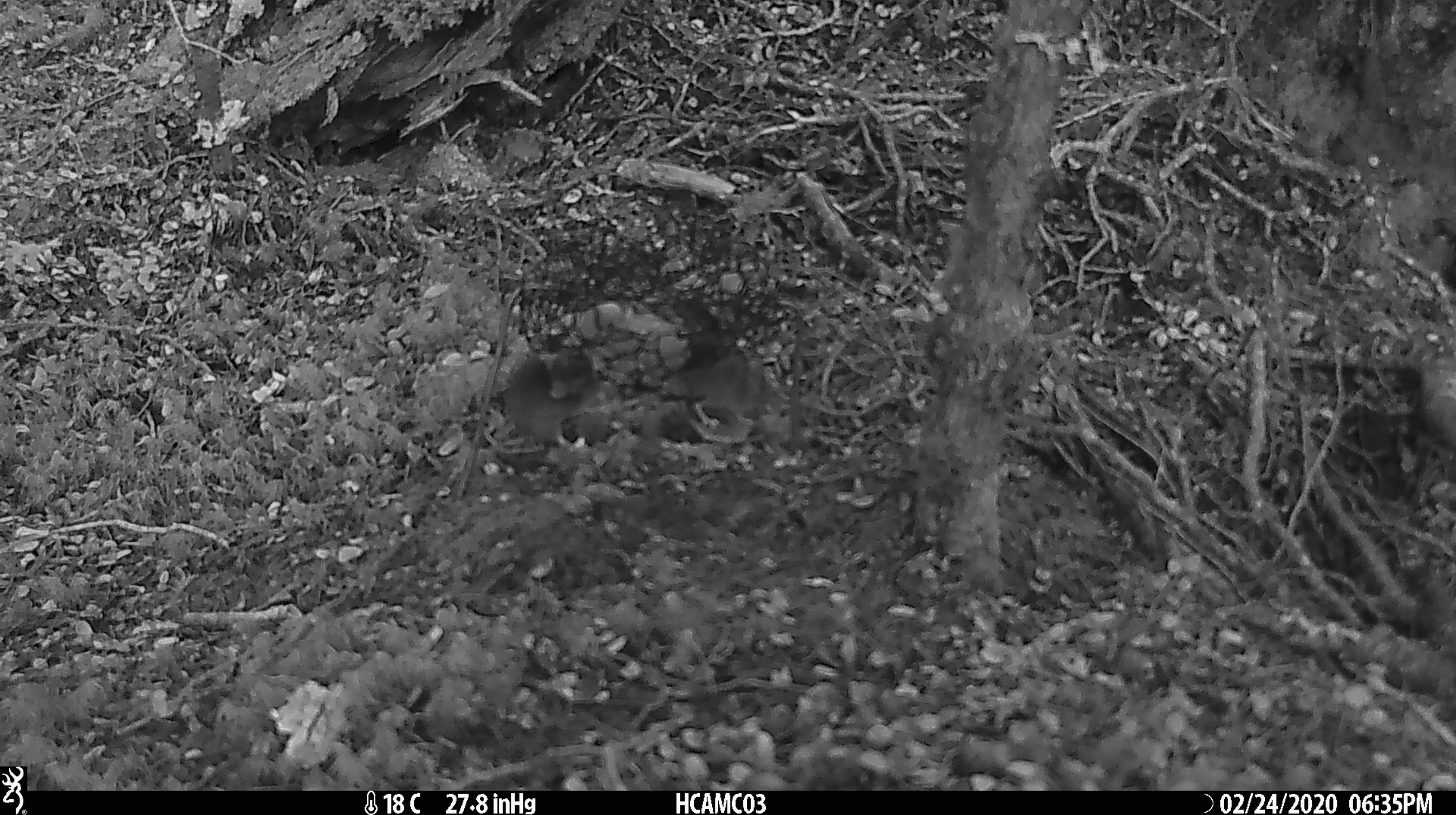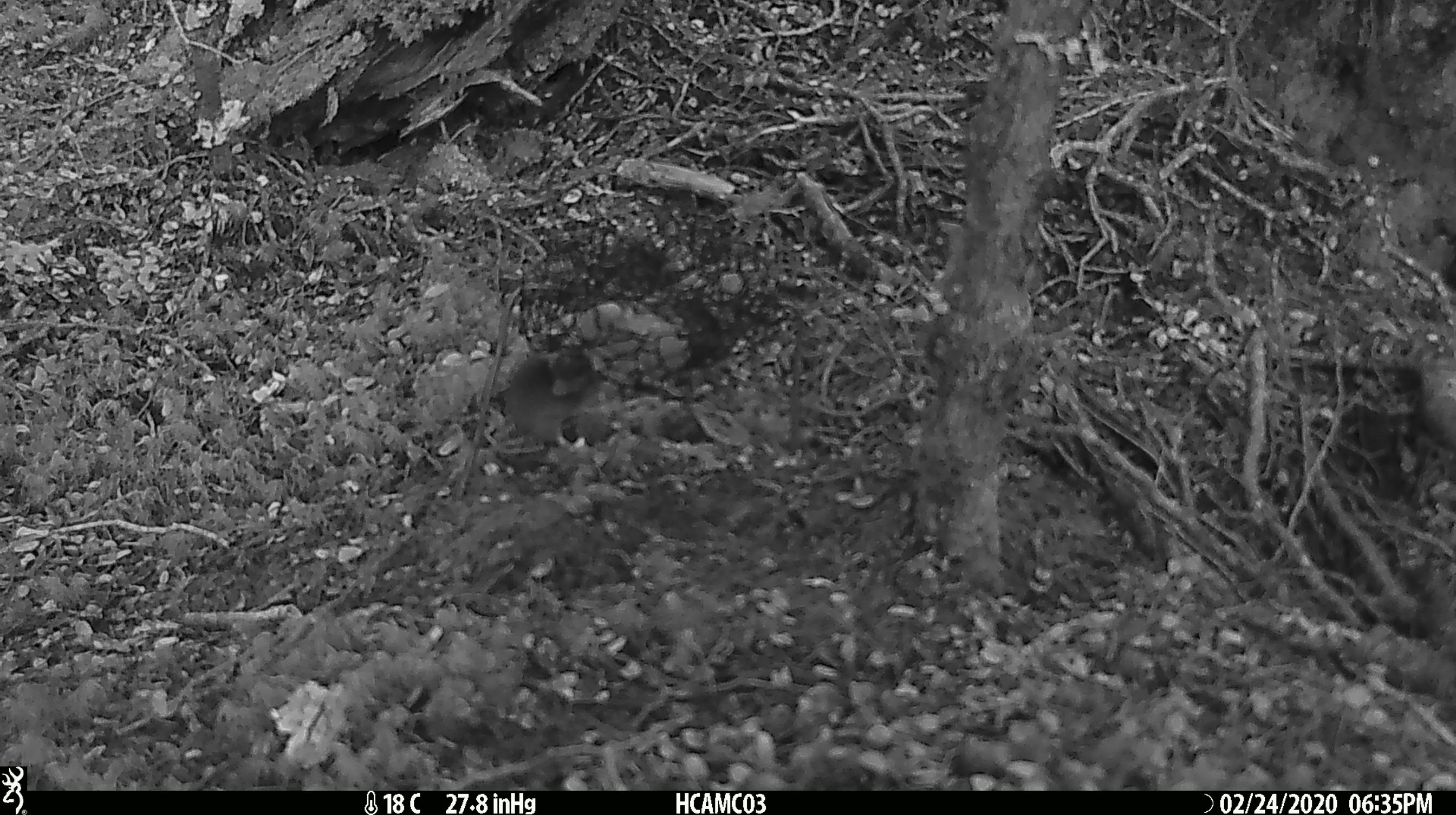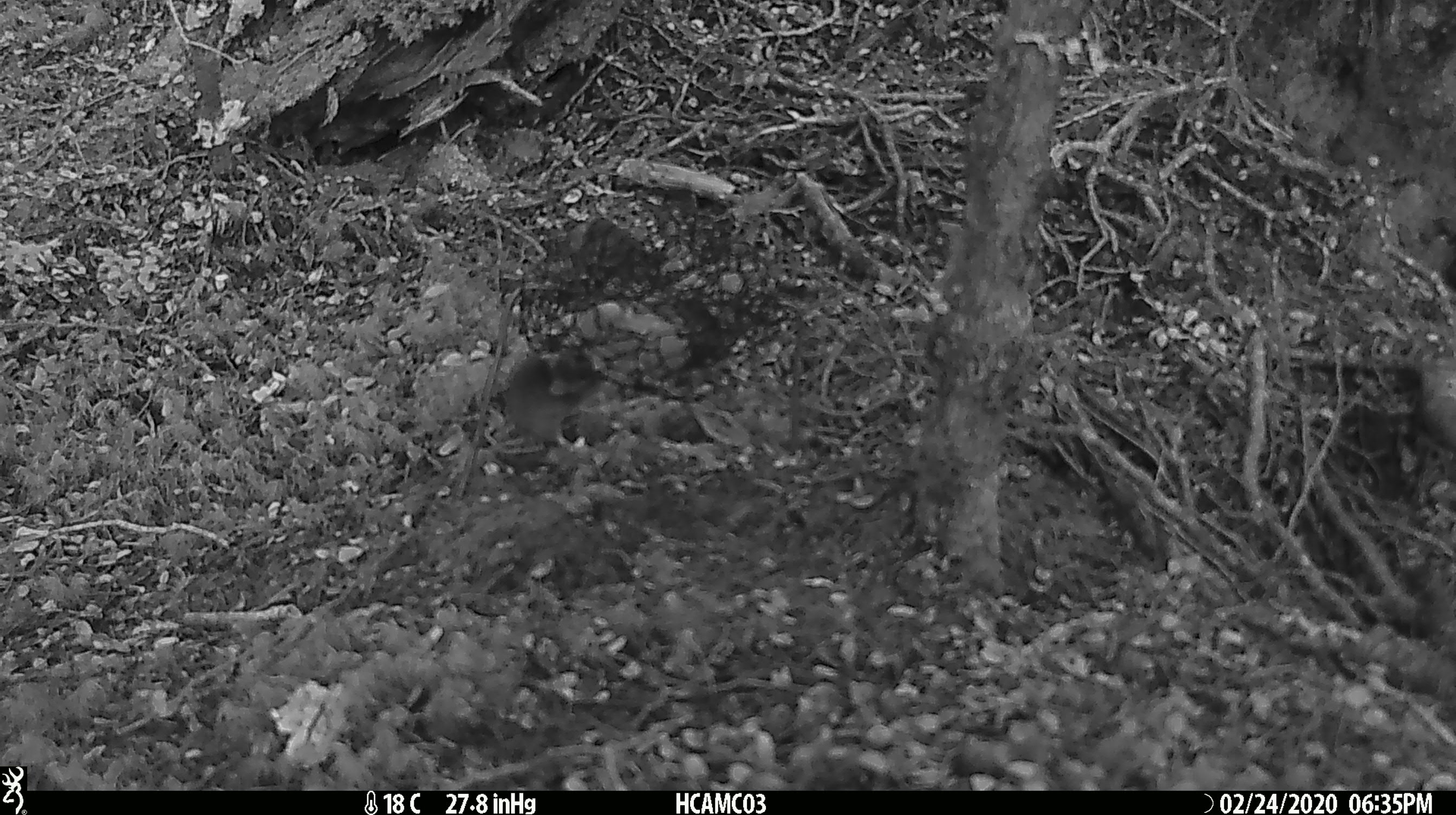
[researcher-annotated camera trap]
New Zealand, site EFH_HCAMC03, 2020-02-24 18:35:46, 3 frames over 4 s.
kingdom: Animalia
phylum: Chordata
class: Mammalia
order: Rodentia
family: Muridae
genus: Mus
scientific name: Mus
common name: mouse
Mouse (Mus).